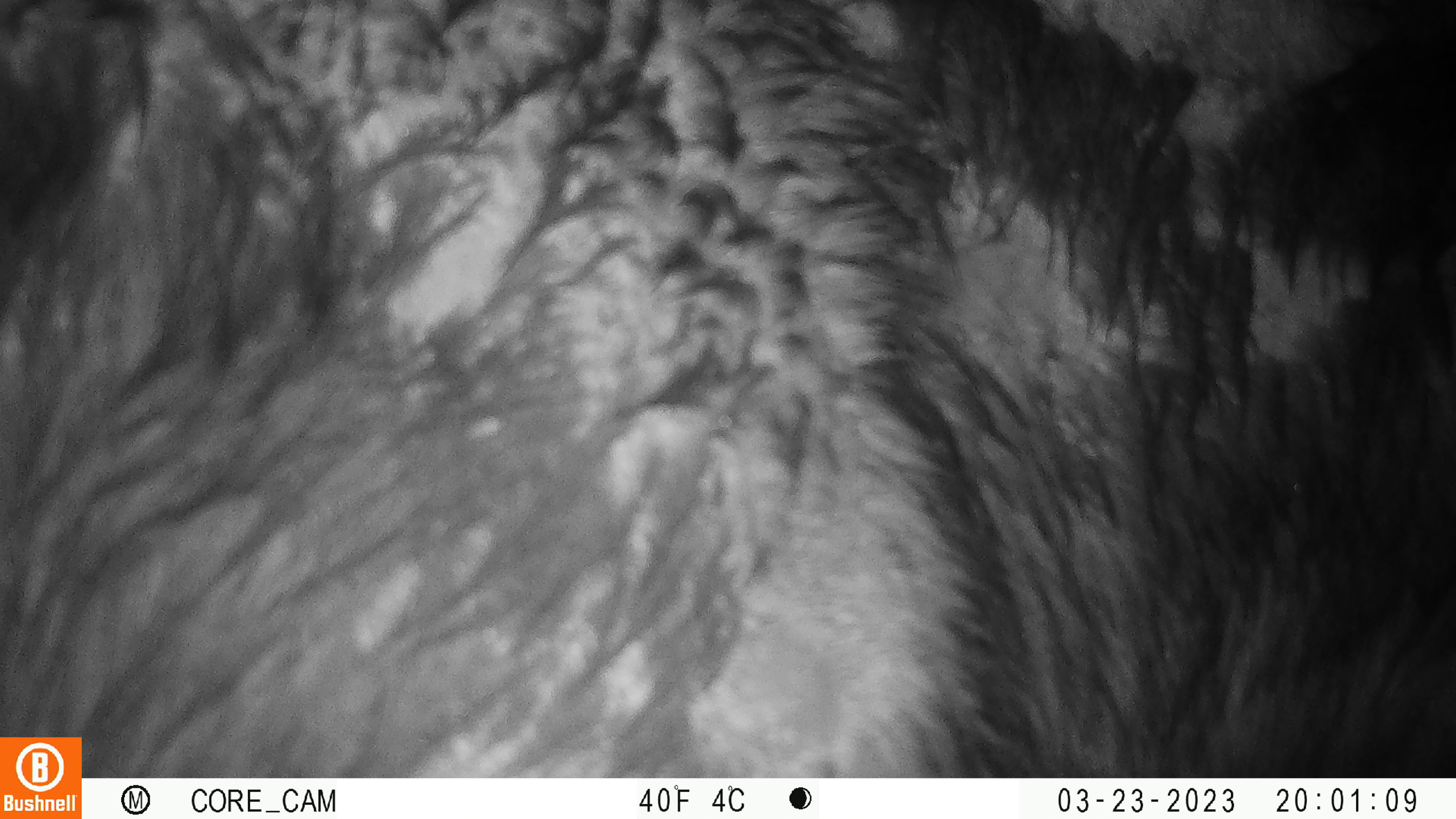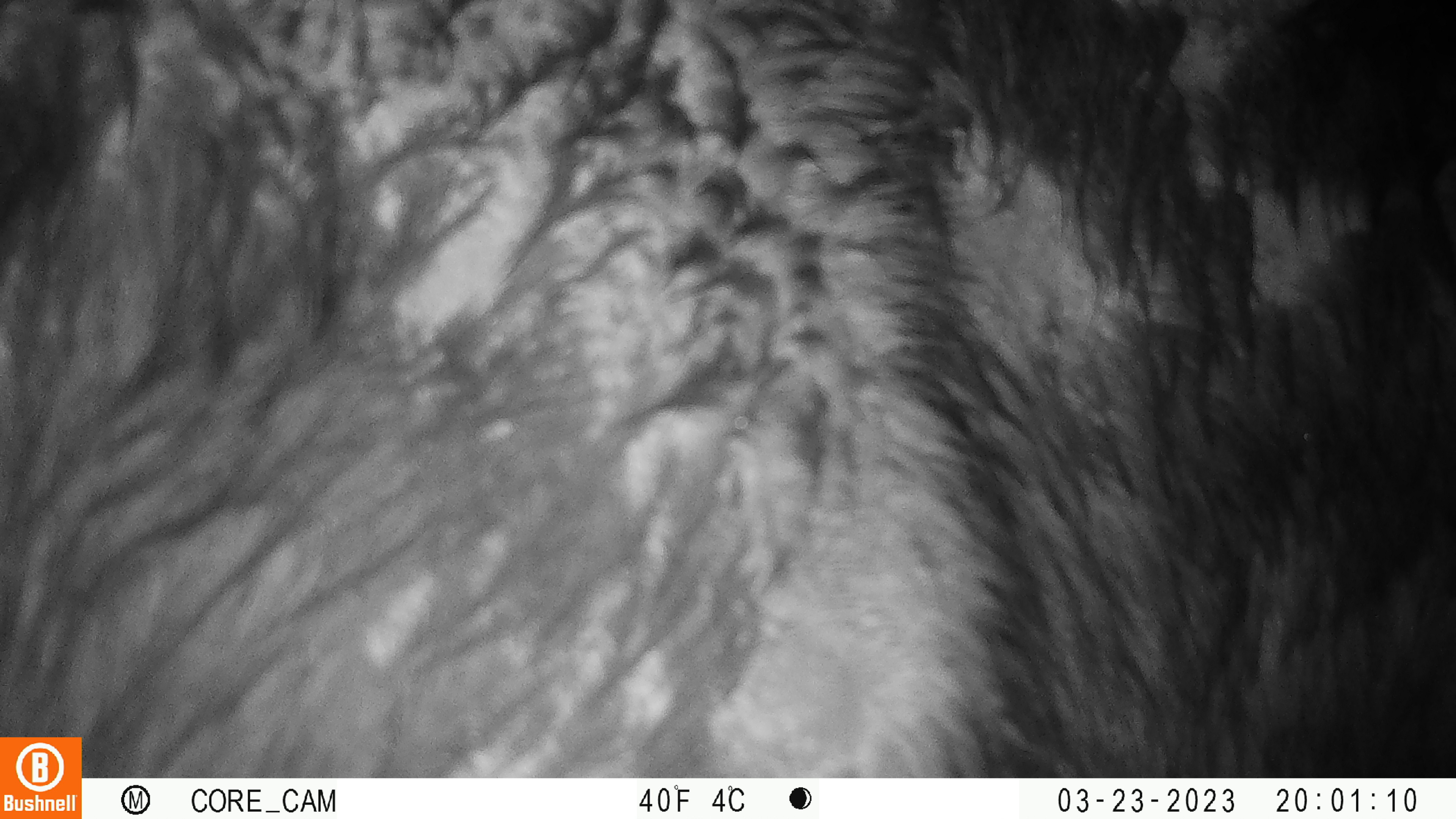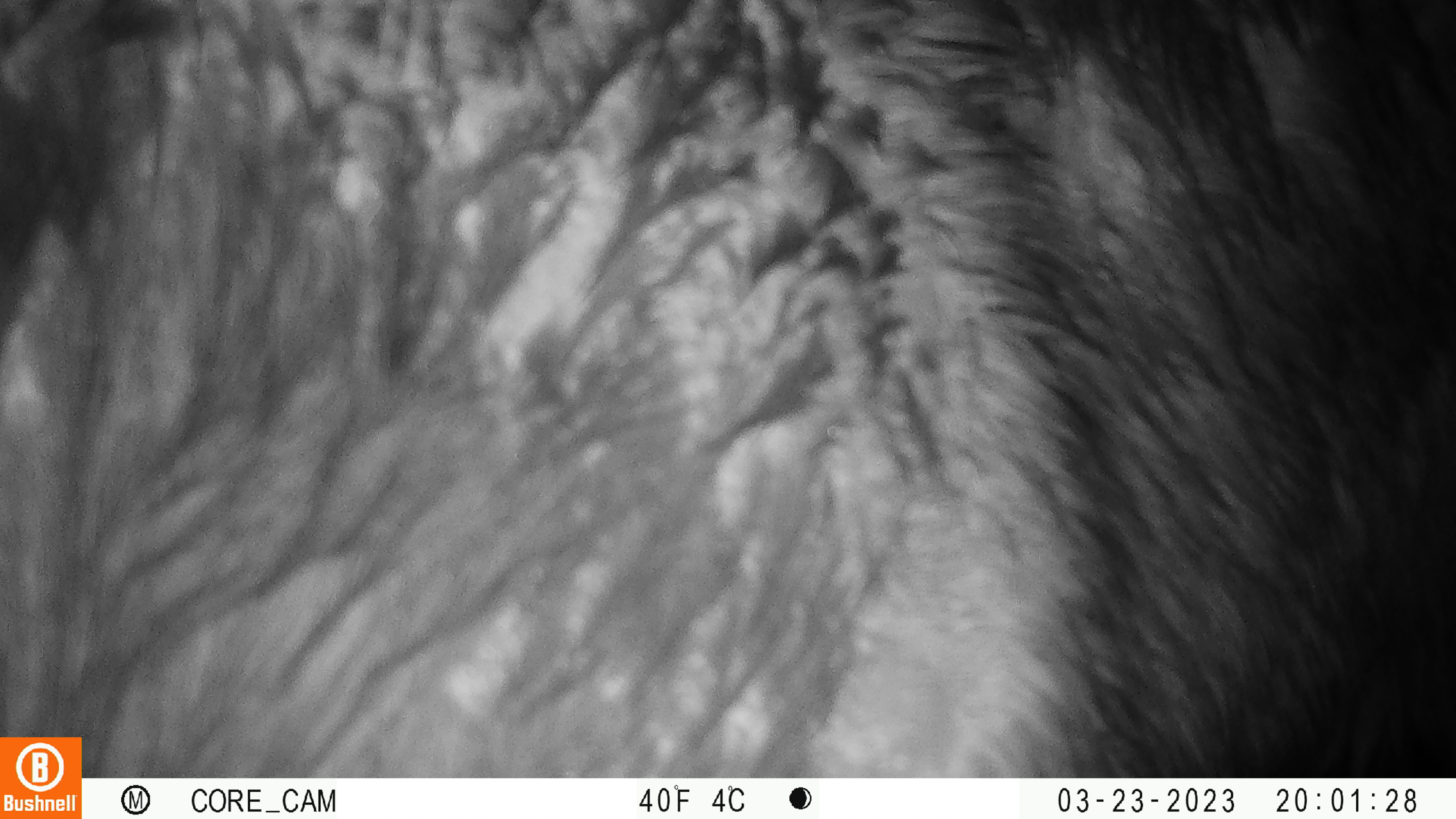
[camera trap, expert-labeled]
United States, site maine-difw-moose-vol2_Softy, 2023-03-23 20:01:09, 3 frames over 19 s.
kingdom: Animalia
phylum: Chordata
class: Mammalia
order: Artiodactyla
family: Cervidae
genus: Alces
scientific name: Alces alces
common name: moose